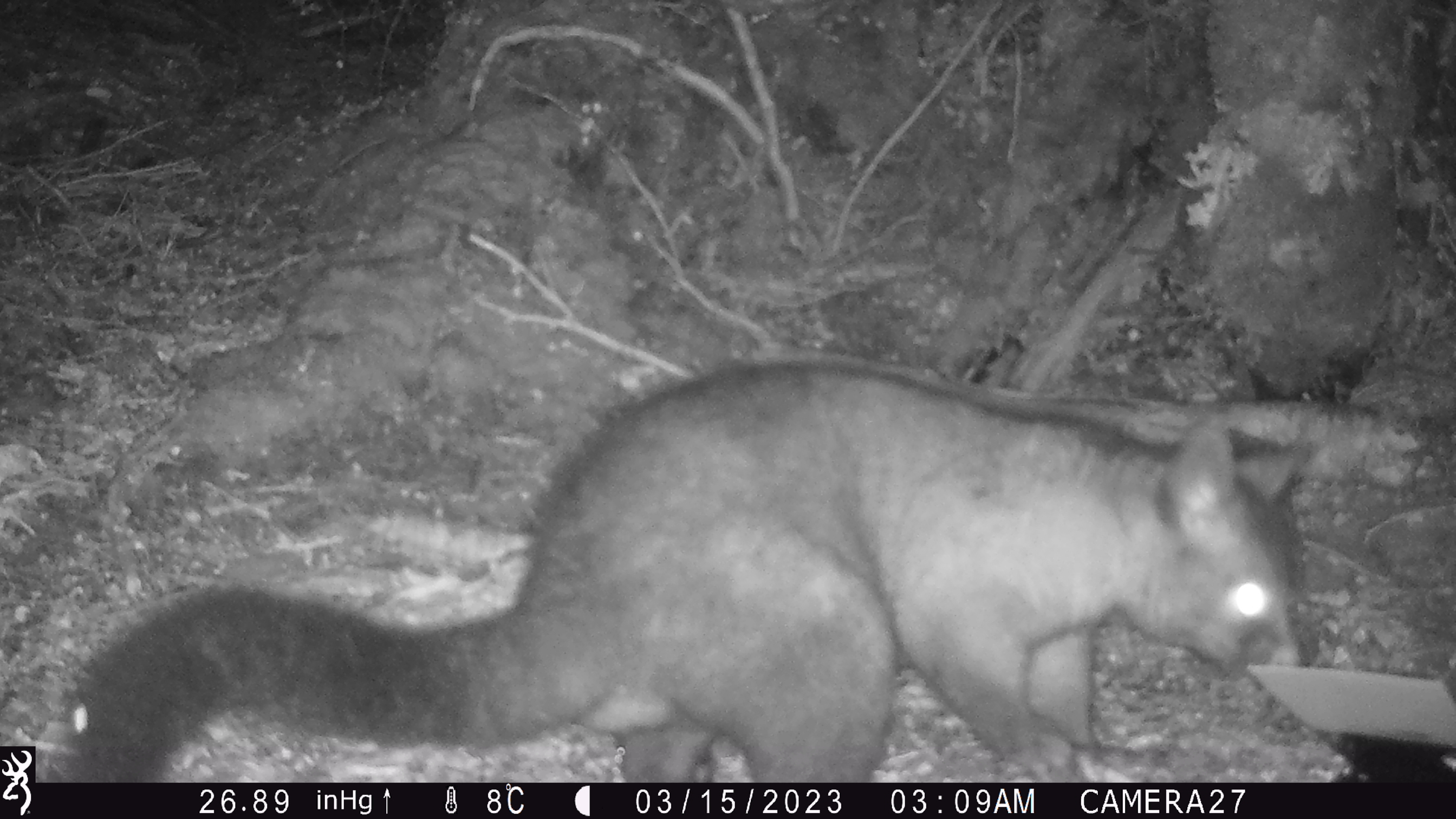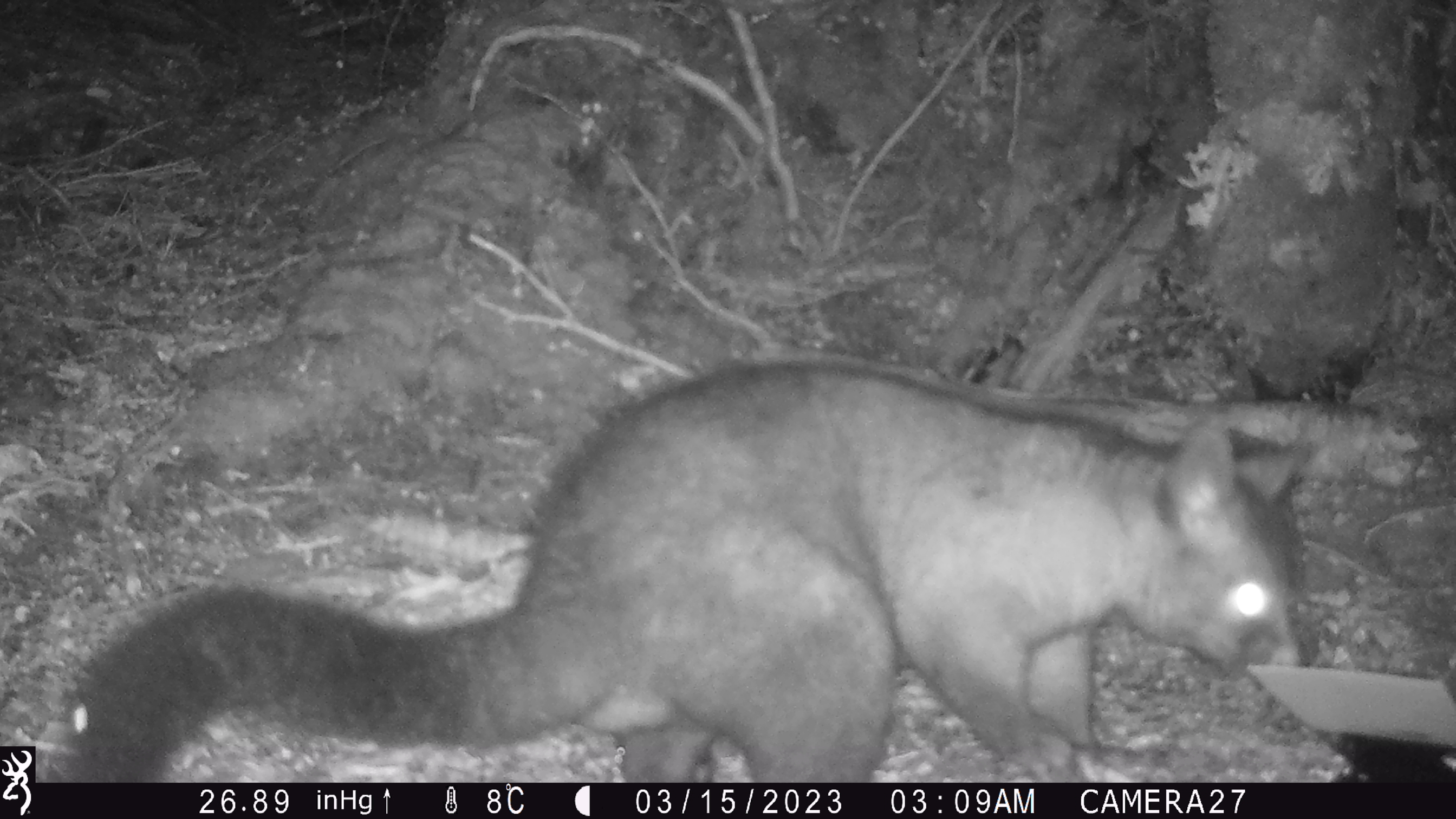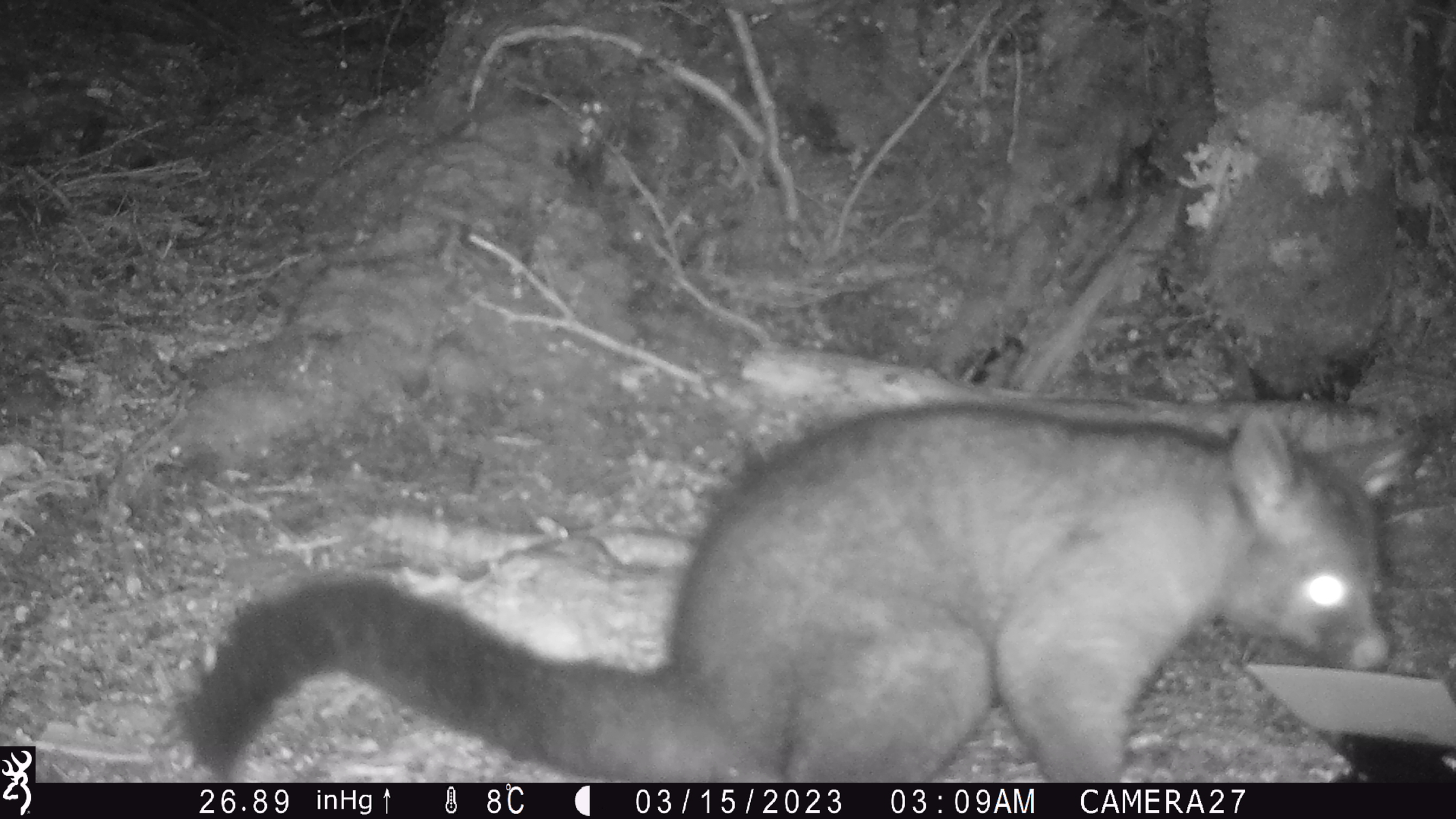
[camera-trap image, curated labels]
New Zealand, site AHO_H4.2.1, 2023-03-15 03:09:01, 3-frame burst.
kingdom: Animalia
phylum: Chordata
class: Mammalia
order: Diprotodontia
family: Phalangeridae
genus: Trichosurus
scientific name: Trichosurus vulpecula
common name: common brushtail possum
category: possum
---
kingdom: Animalia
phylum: Chordata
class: Mammalia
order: Carnivora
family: Mustelidae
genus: Mustela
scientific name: Mustela erminea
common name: stoat